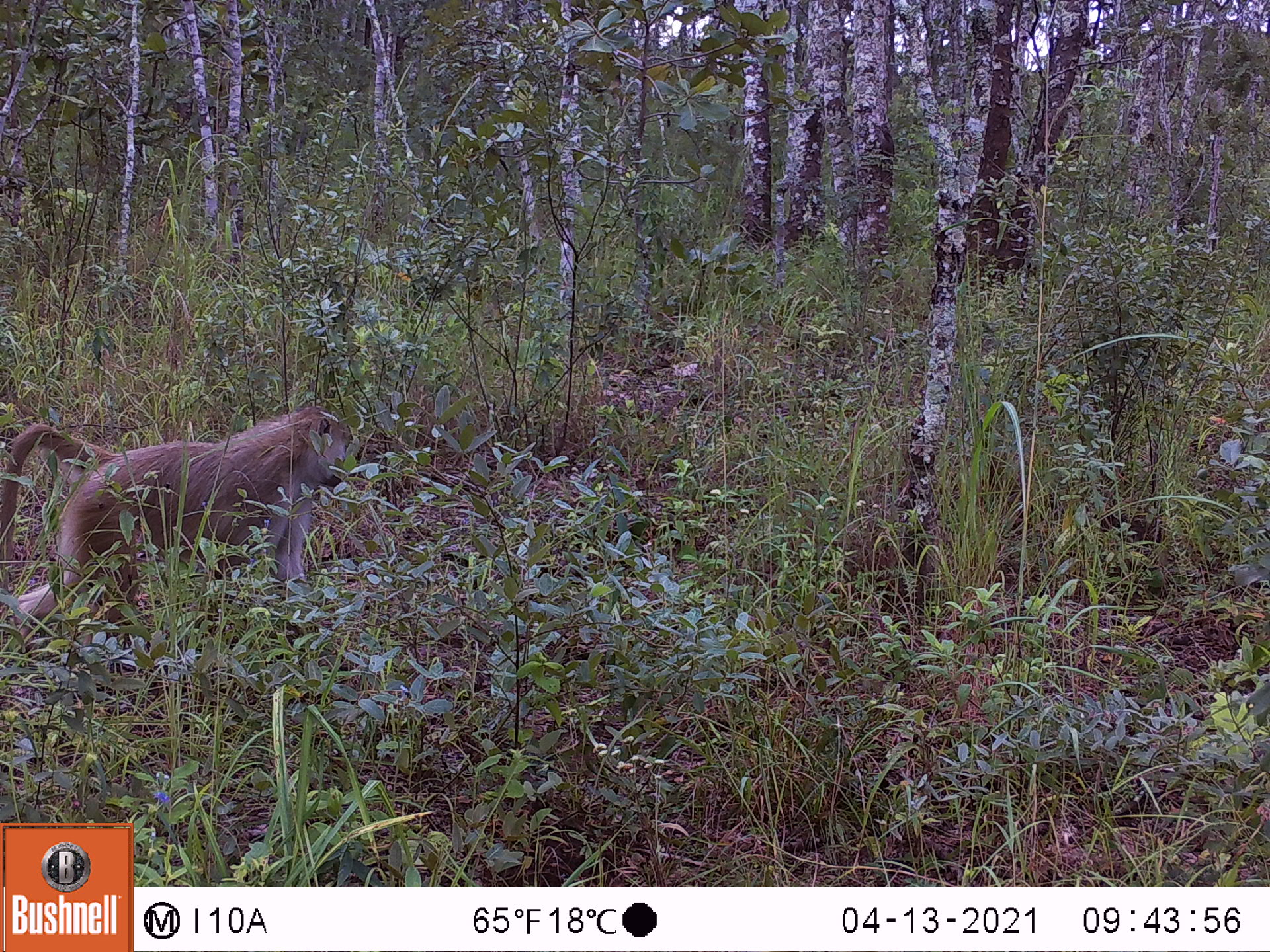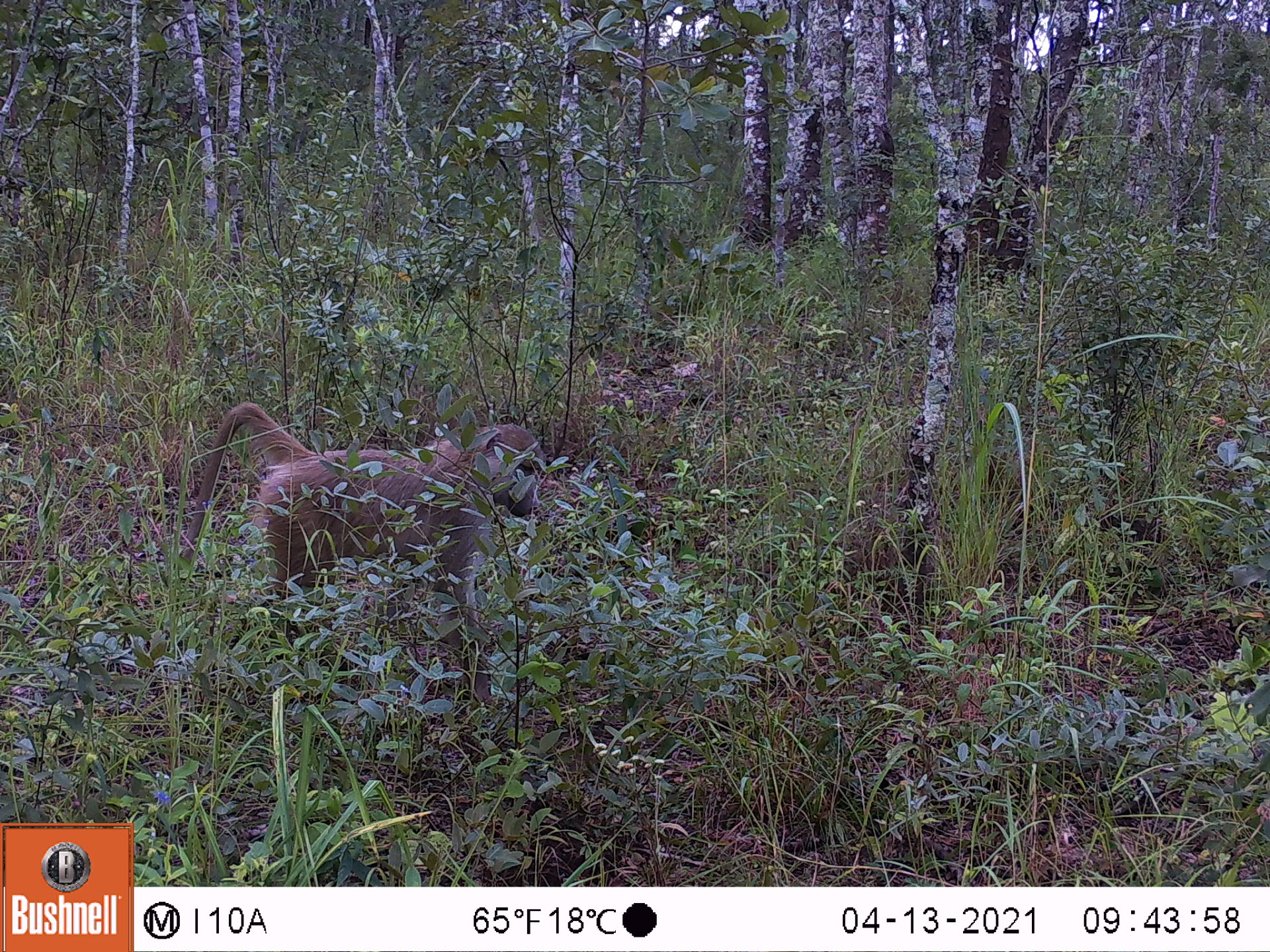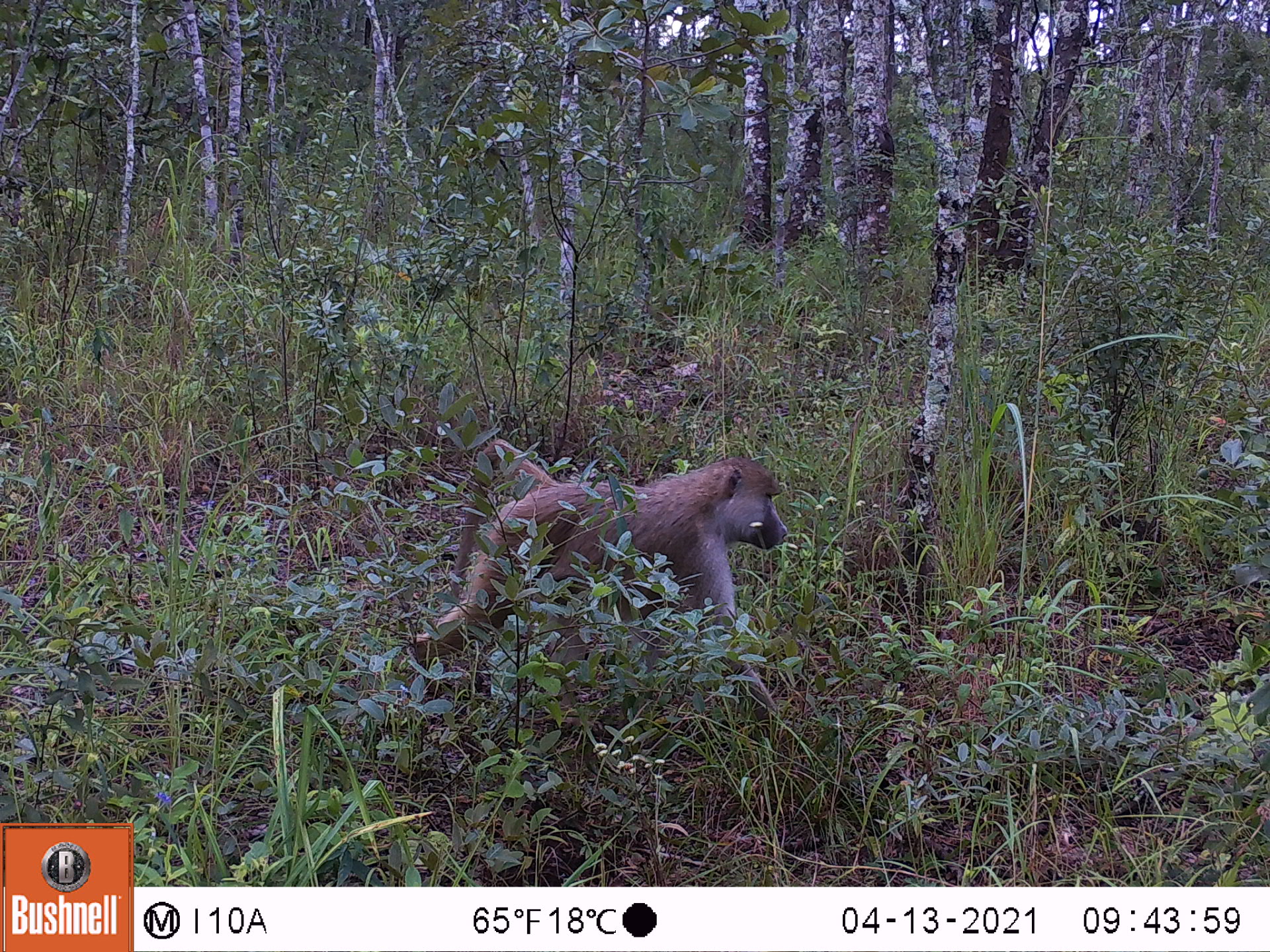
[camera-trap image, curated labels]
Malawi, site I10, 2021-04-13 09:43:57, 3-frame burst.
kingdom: Animalia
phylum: Chordata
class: Mammalia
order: Primates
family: Cercopithecidae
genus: Papio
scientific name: Papio cynocephalus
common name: yellow baboon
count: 1